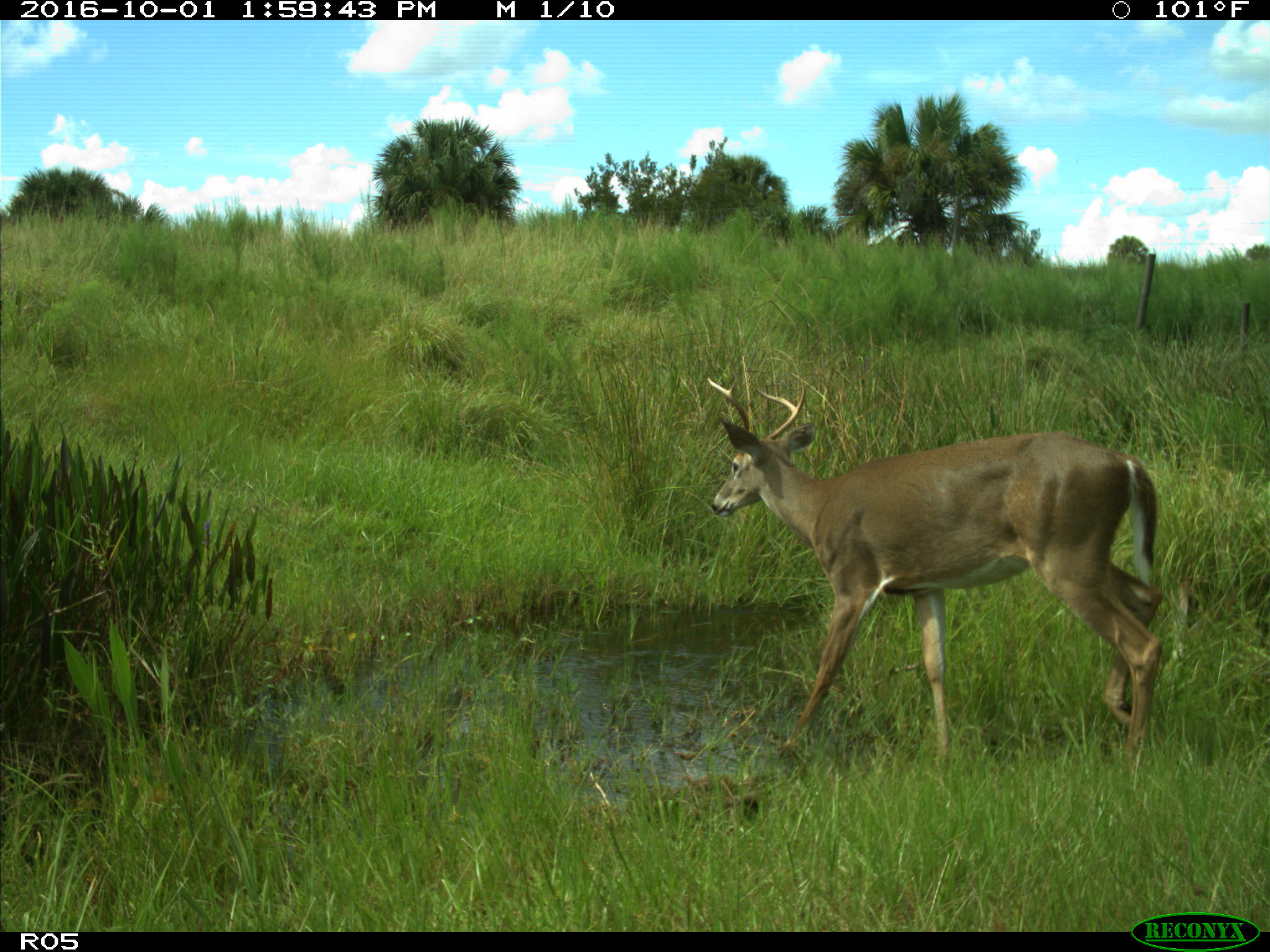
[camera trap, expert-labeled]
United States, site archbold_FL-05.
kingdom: Animalia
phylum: Chordata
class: Mammalia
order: Artiodactyla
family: Cervidae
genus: Odocoileus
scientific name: Odocoileus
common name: deer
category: unidentified deer